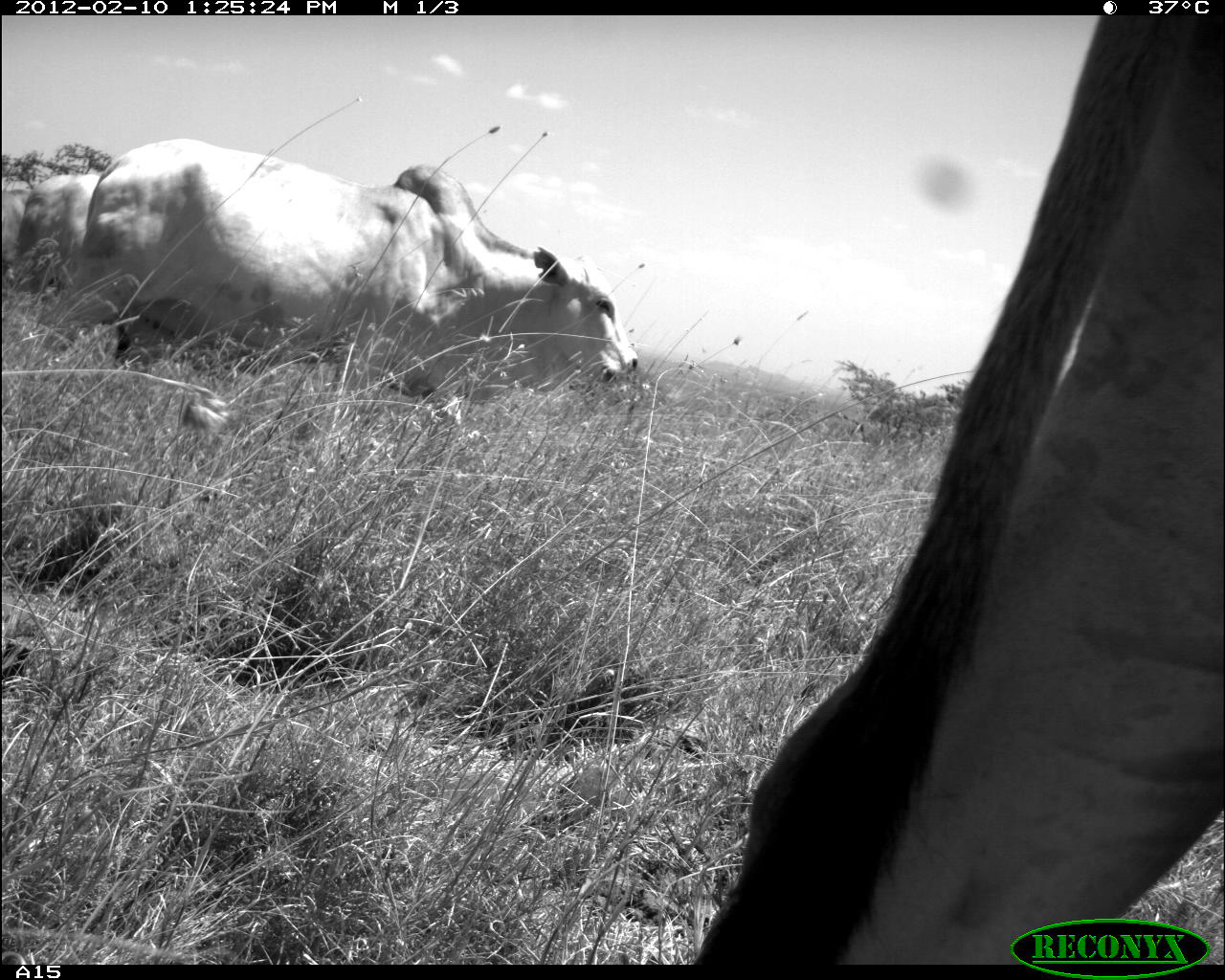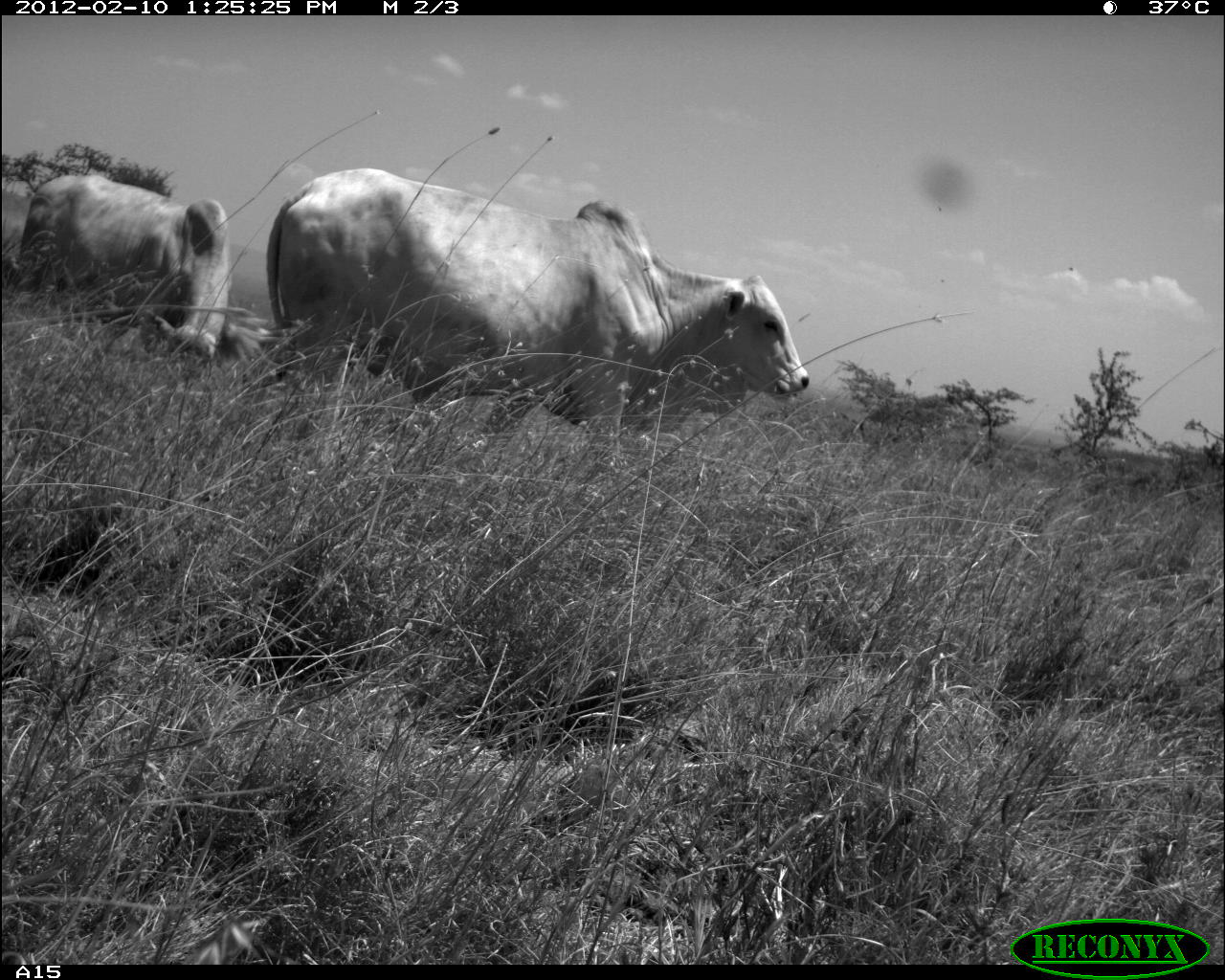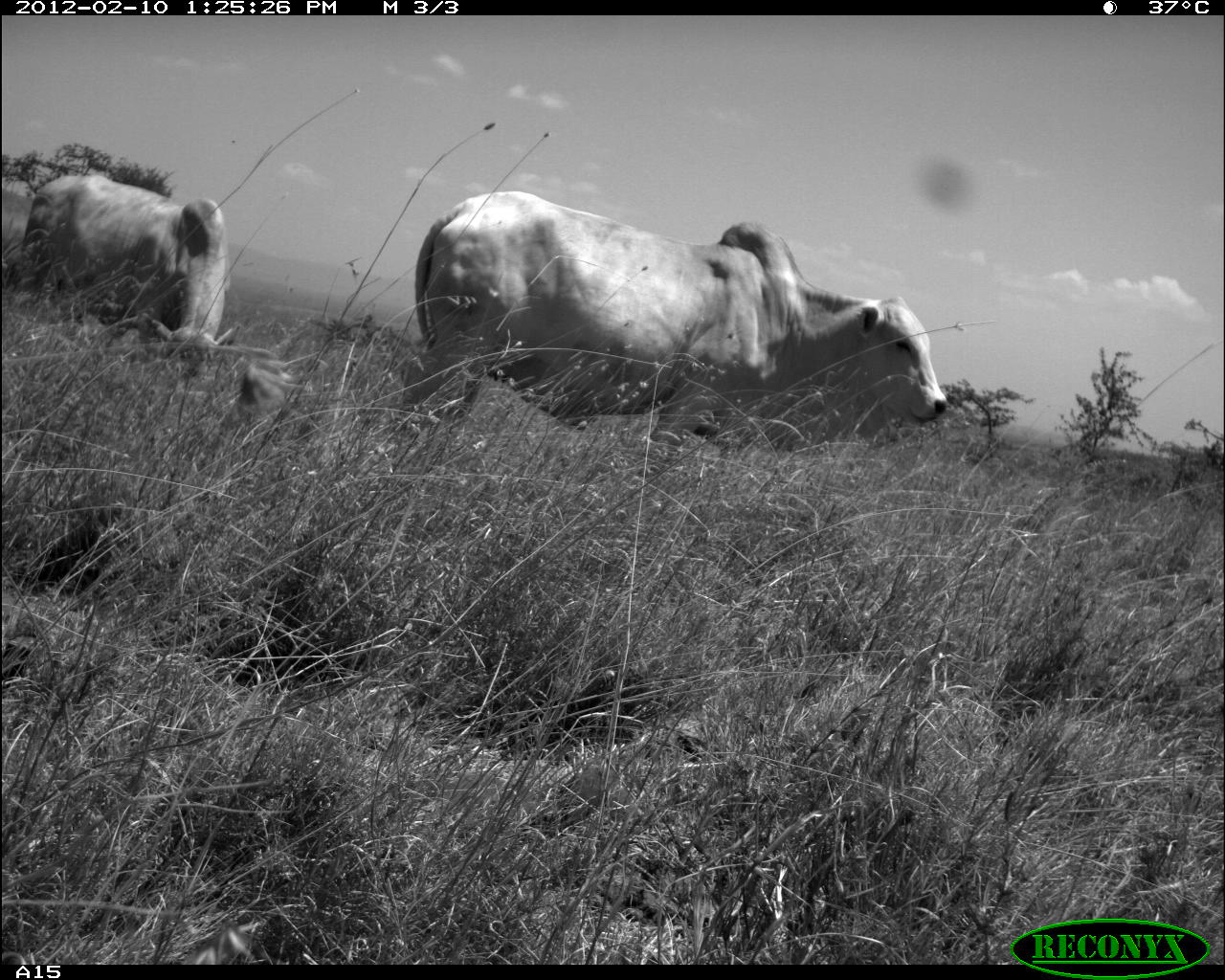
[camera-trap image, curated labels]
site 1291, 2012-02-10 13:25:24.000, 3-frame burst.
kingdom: Animalia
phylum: Chordata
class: Mammalia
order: Artiodactyla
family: Bovidae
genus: Bos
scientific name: Bos taurus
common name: domestic cattle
Bos taurus (domestic cattle), count 3.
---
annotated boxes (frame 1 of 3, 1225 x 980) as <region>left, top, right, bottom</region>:
bos taurus: <region>675, 16, 1225, 962</region>; <region>28, 138, 629, 448</region>; <region>13, 171, 100, 295</region>; <region>2, 173, 33, 288</region>